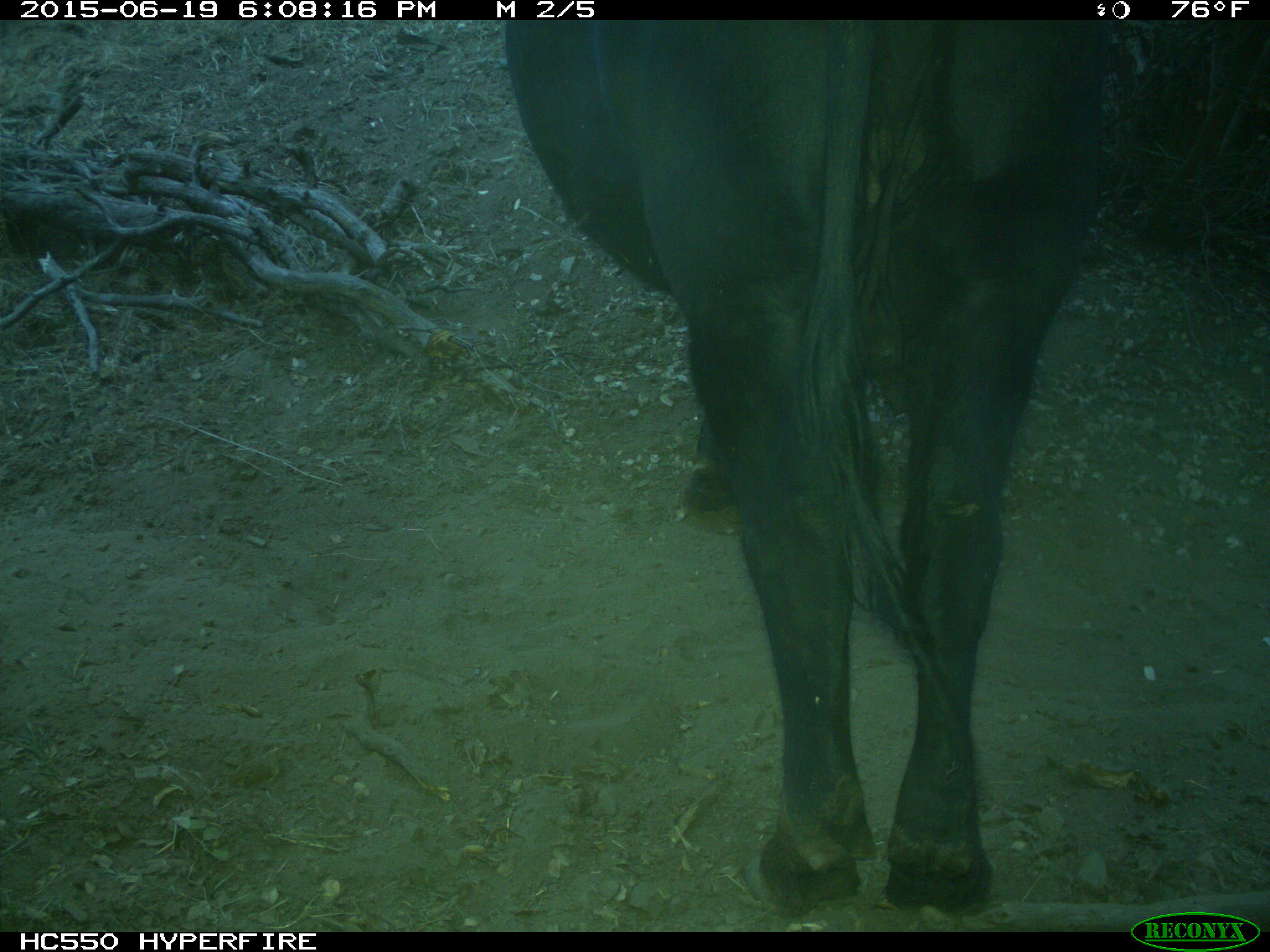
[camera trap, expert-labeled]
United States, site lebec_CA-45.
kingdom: Animalia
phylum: Chordata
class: Mammalia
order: Artiodactyla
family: Bovidae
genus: Bos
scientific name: Bos taurus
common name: domestic cow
Bos taurus (domestic cow).